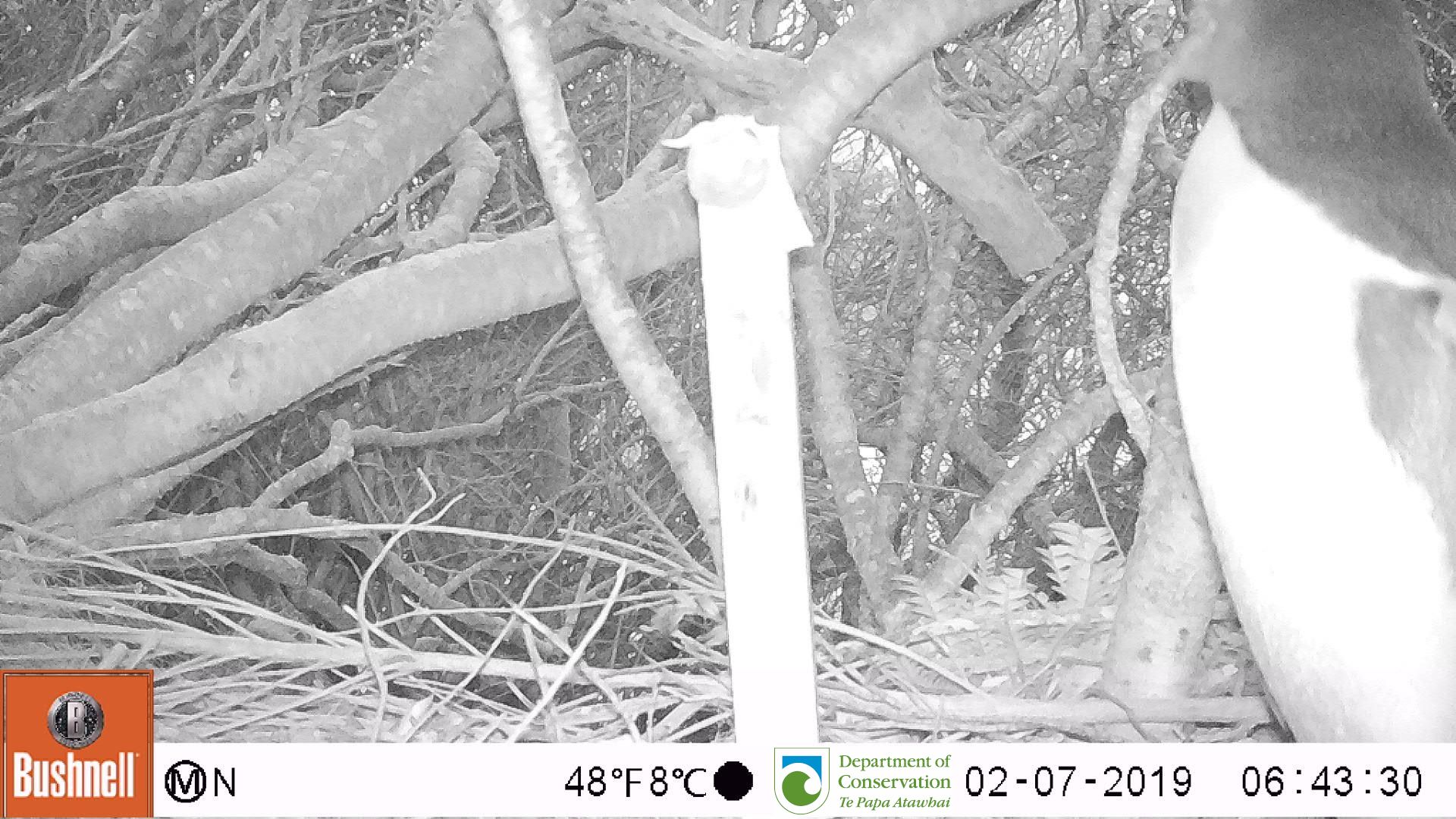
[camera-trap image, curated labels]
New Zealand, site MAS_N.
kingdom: Animalia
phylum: Chordata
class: Aves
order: Sphenisciformes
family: Spheniscidae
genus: Megadyptes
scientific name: Megadyptes antipodes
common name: yellow-eyed penguin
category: yellow eyed penguin